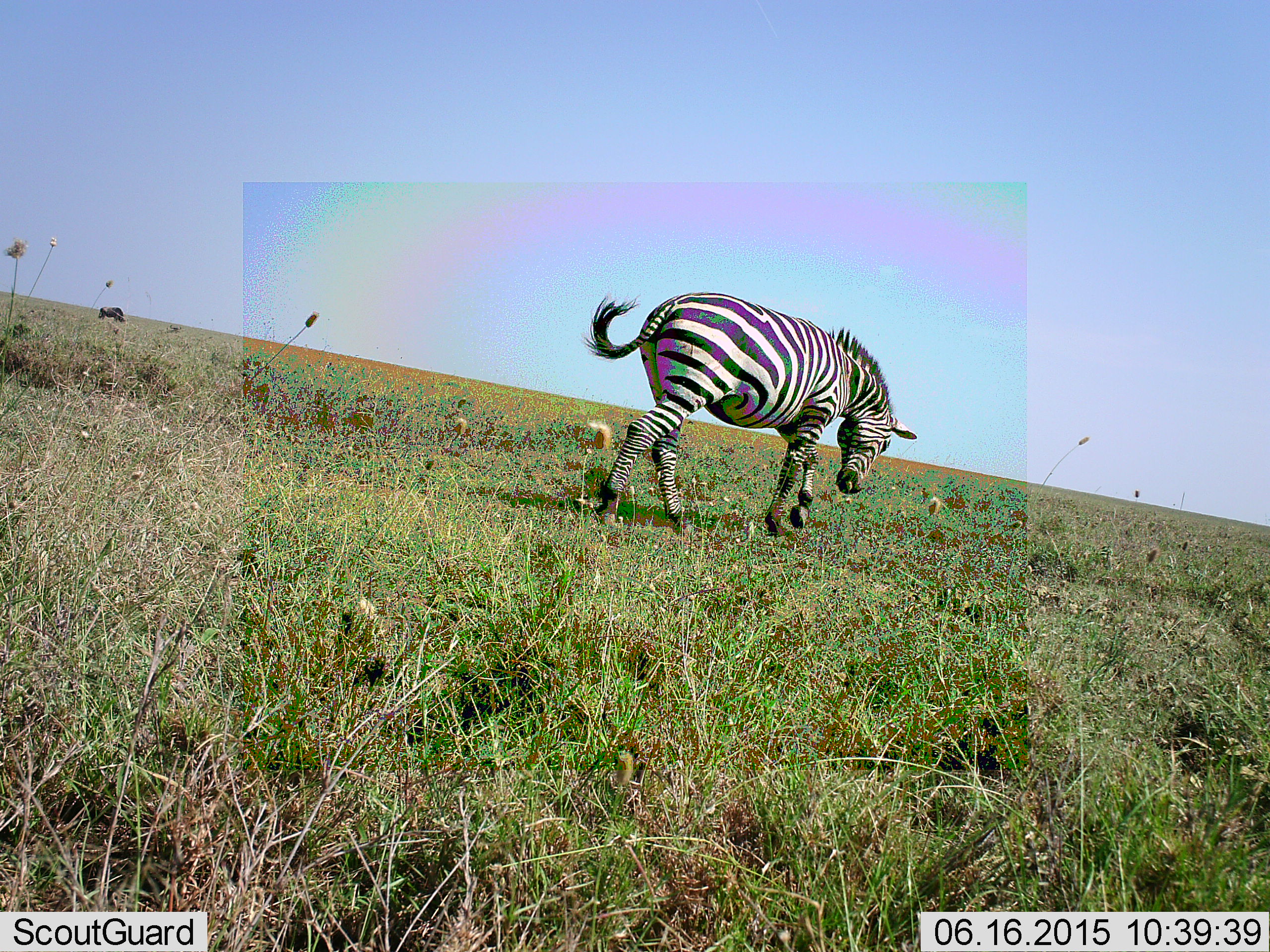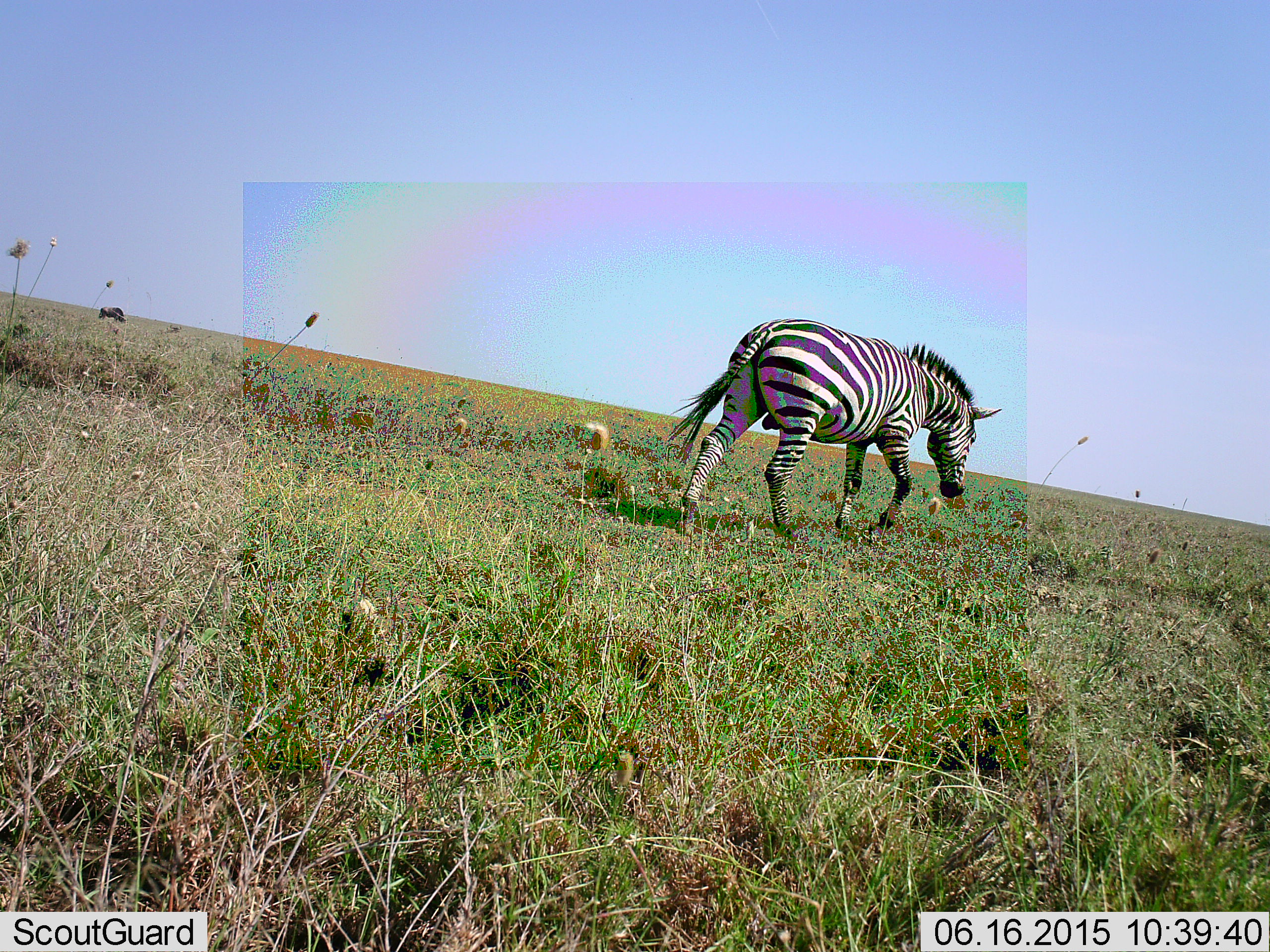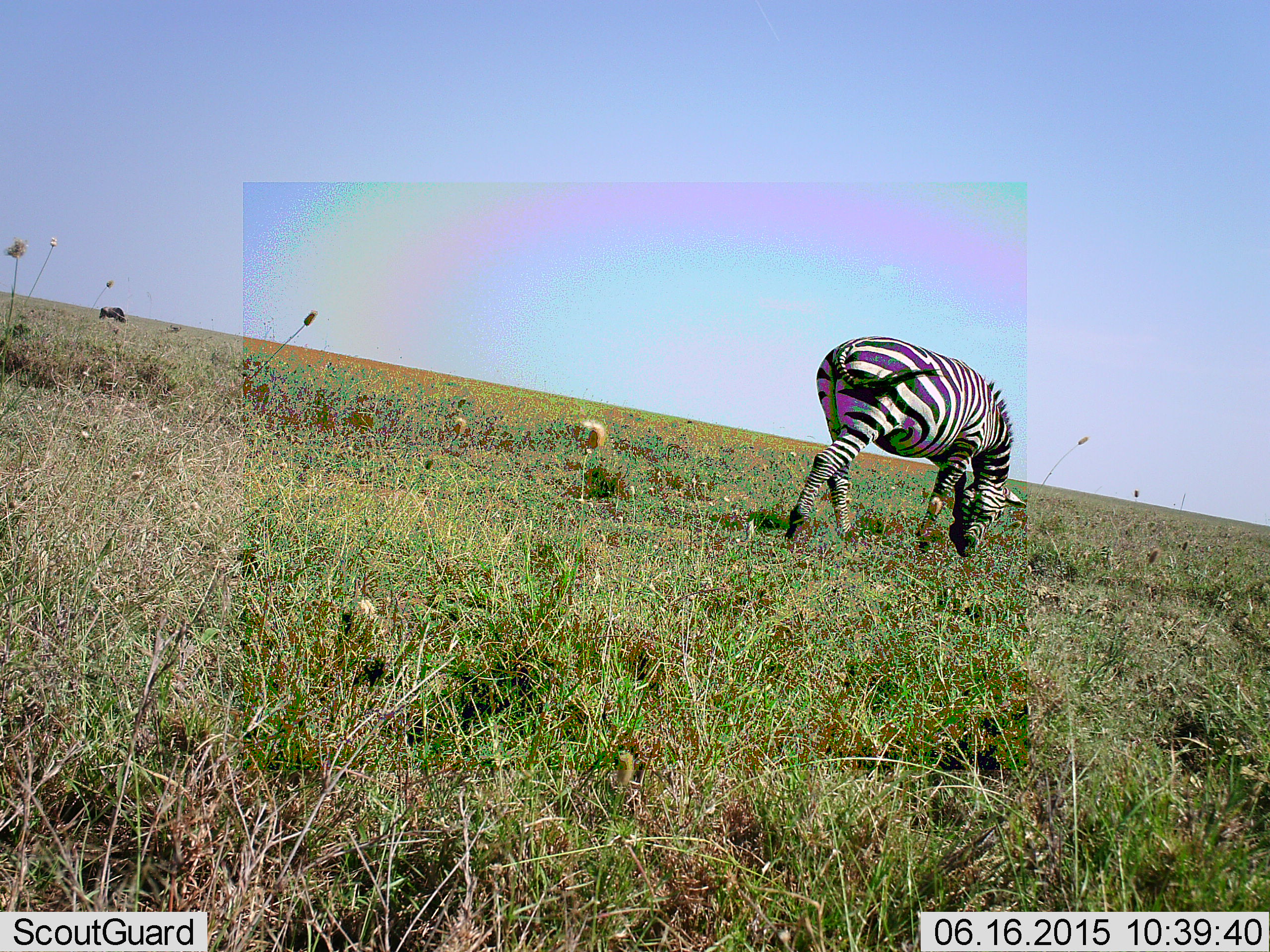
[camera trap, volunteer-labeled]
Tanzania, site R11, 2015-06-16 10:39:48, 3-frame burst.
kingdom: Animalia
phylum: Chordata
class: Mammalia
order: Perissodactyla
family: Equidae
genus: Equus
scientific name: Equus quagga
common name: plains zebra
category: zebra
Zebra (plains zebra) (Equus quagga), count 1. Behavior (volunteer vote fractions): standing 18%, resting 0%, moving 82%, interacting 0%. Young present (vote fraction): 0%. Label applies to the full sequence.